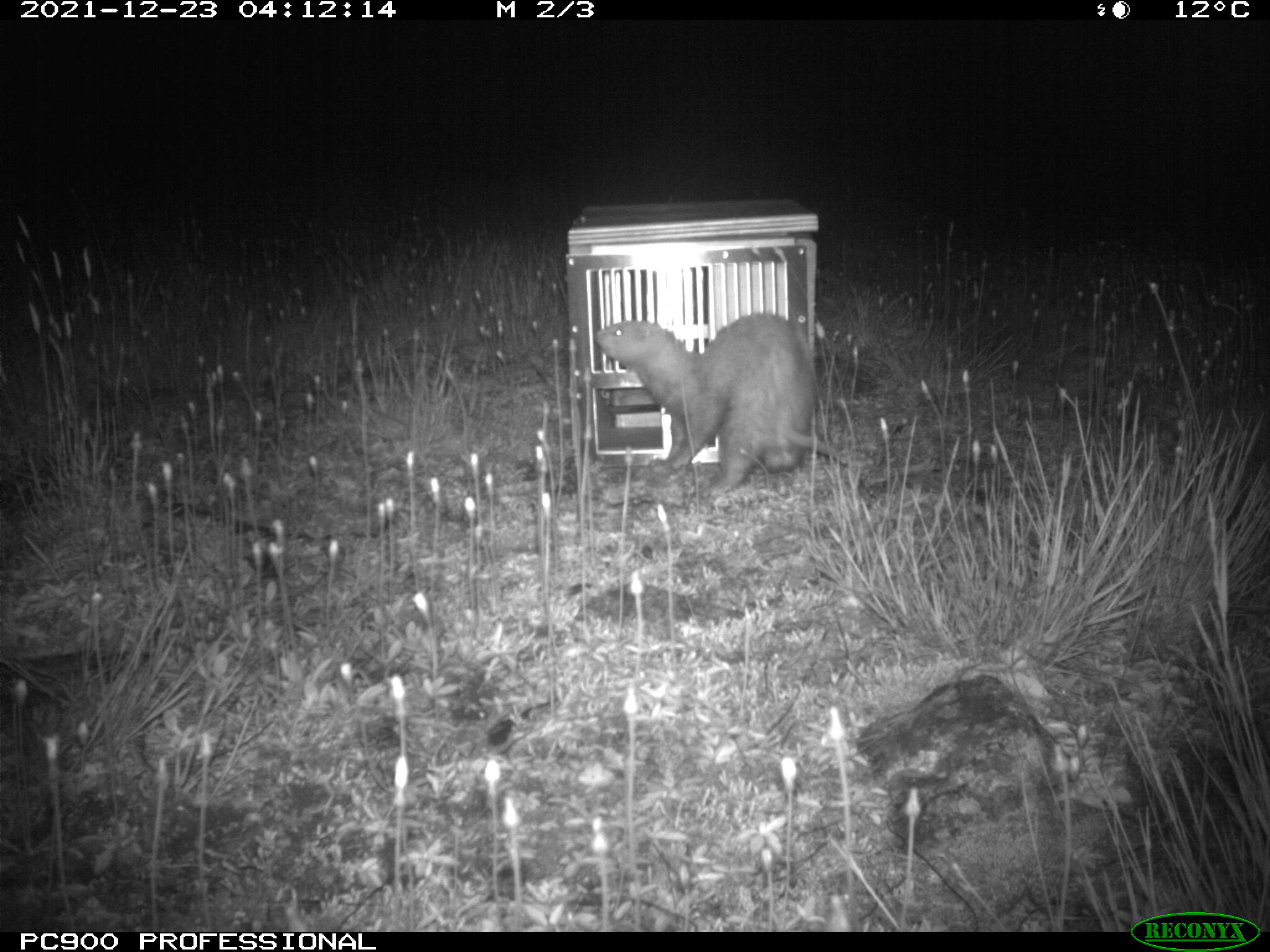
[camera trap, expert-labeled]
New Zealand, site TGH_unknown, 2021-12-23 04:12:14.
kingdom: Animalia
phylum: Chordata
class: Mammalia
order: Carnivora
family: Mustelidae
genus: Mustela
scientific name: Mustela furo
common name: ferret